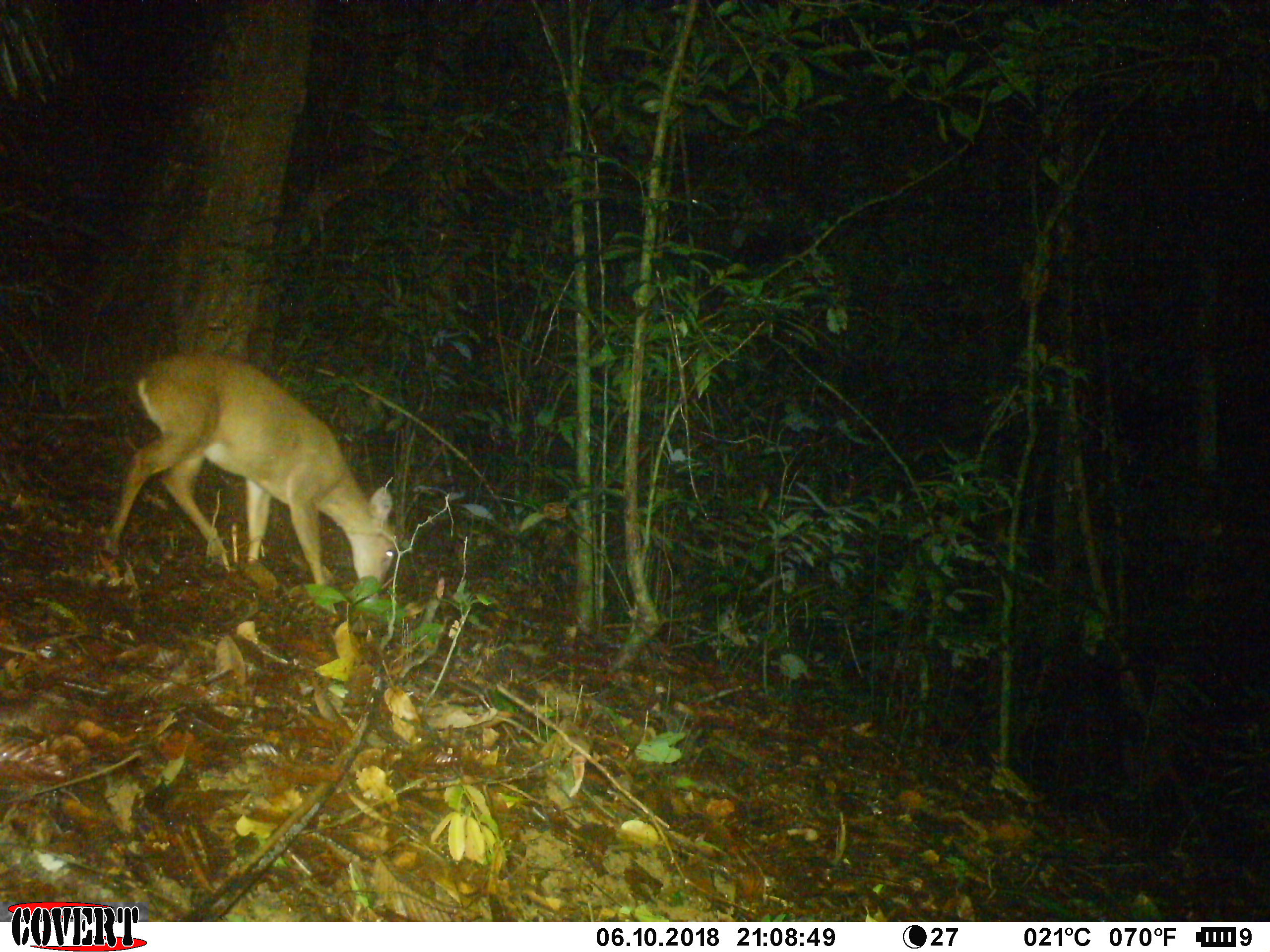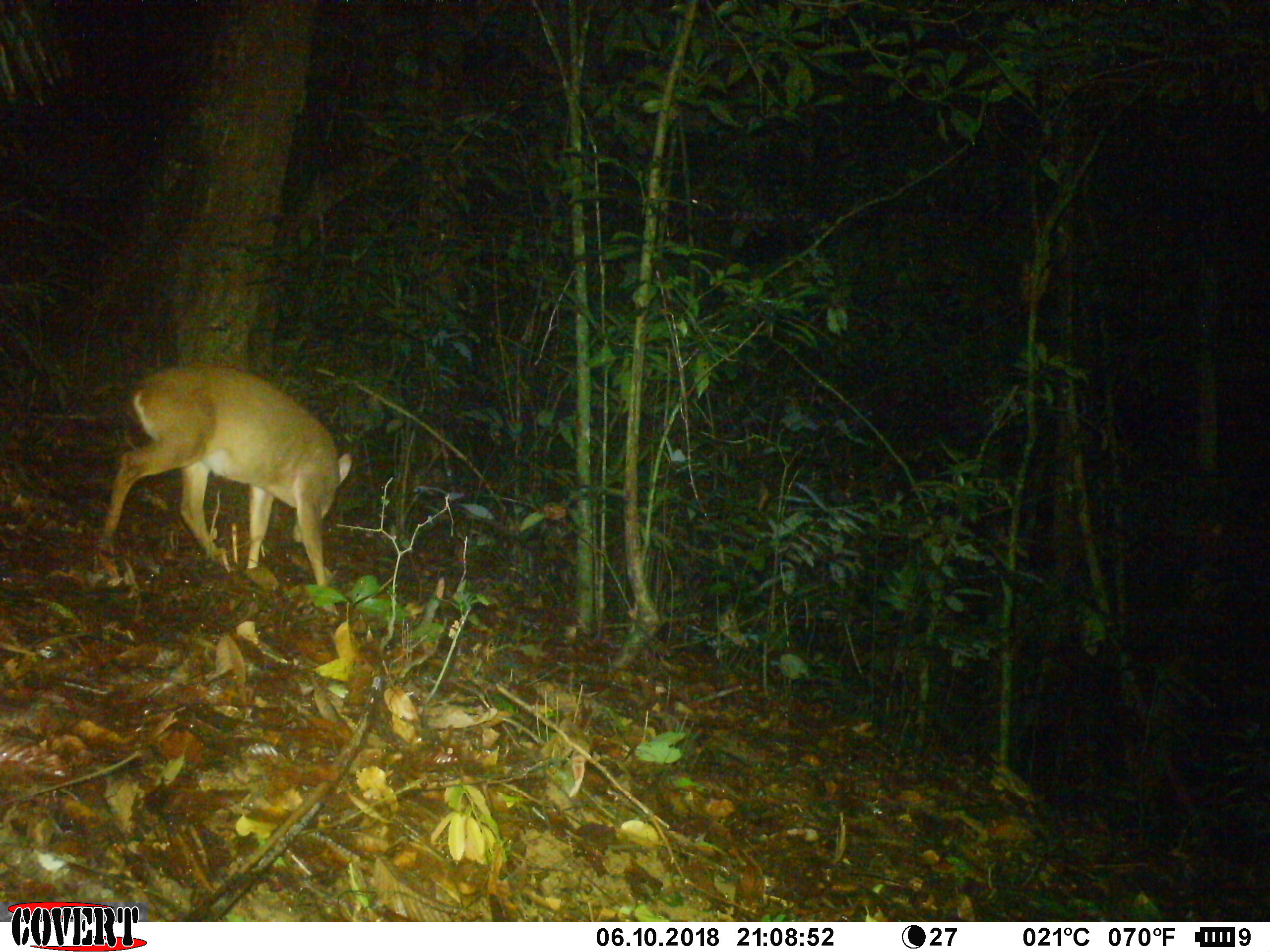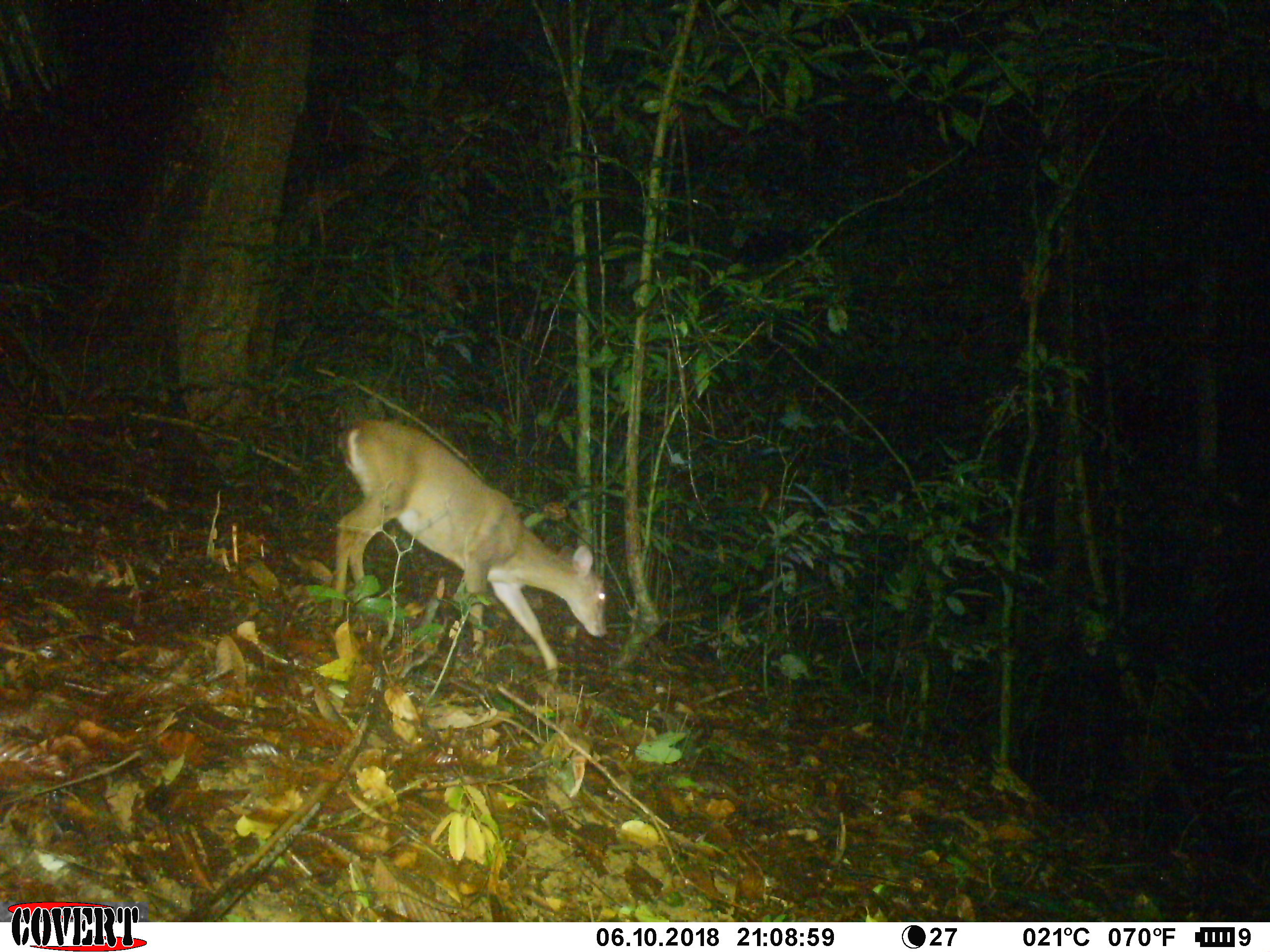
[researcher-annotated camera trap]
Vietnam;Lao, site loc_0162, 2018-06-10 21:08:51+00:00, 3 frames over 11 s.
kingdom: Animalia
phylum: Chordata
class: Mammalia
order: Artiodactyla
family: Cervidae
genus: Muntiacus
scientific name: Muntiacus vuquangensis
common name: large-antlered muntjac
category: large antlered muntjac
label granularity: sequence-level